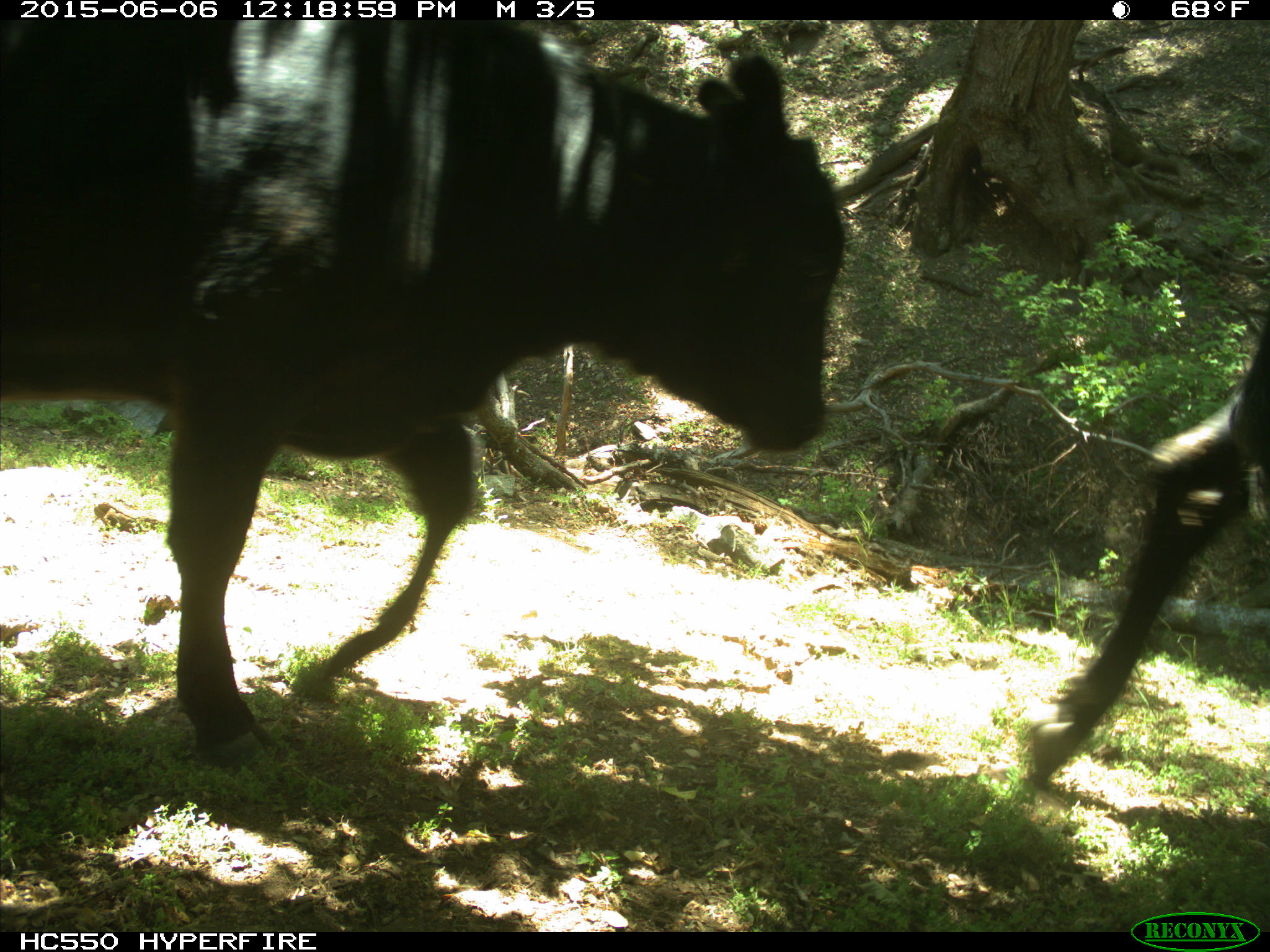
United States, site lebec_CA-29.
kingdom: Animalia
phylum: Chordata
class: Mammalia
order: Artiodactyla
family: Bovidae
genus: Bos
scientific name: Bos taurus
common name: domestic cow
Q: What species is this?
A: Bos taurus (domestic cow).